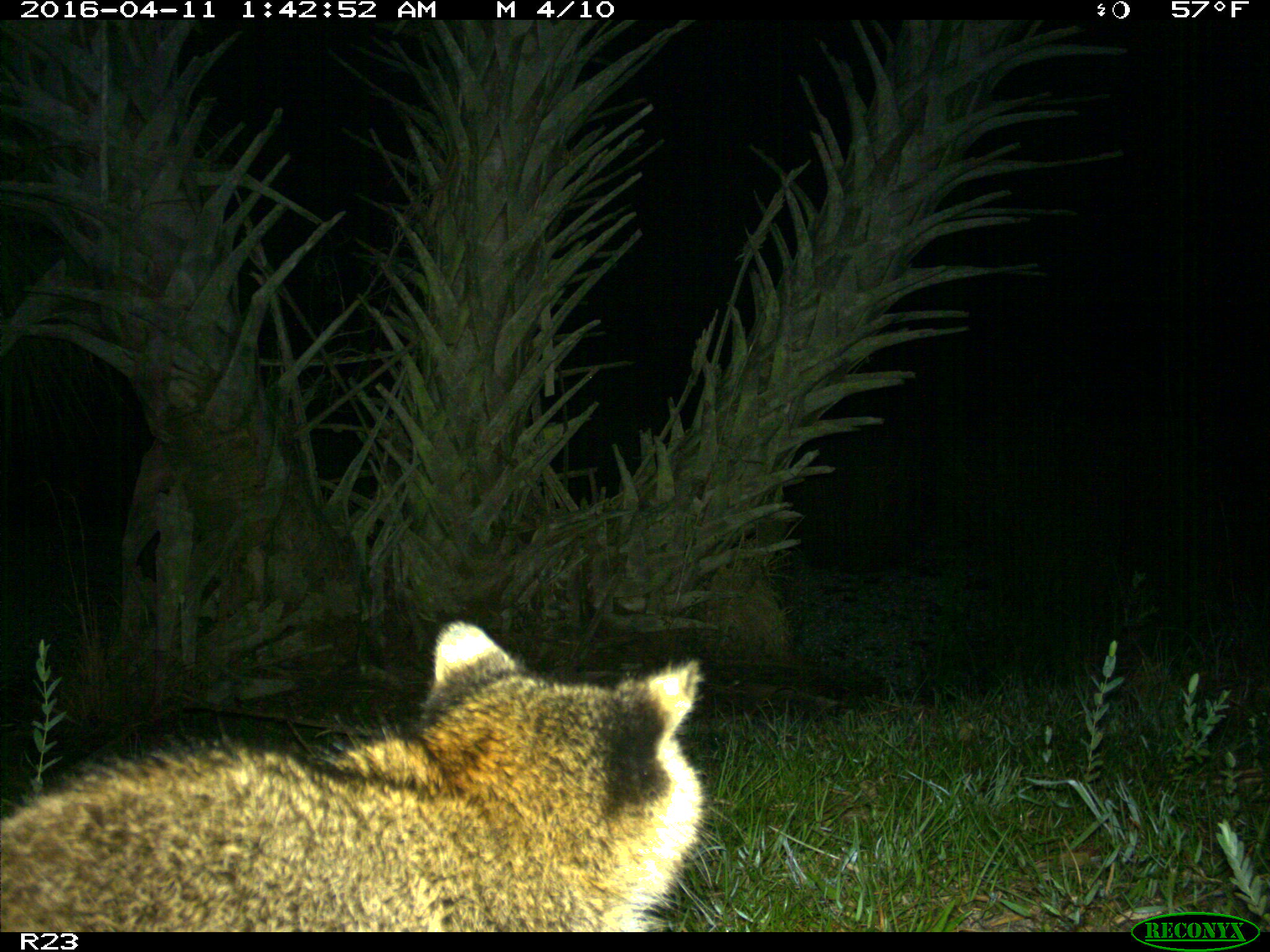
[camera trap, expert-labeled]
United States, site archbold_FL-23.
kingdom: Animalia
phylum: Chordata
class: Mammalia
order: Carnivora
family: Procyonidae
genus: Procyon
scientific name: Procyon lotor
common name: common raccoon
Procyon lotor (common raccoon).